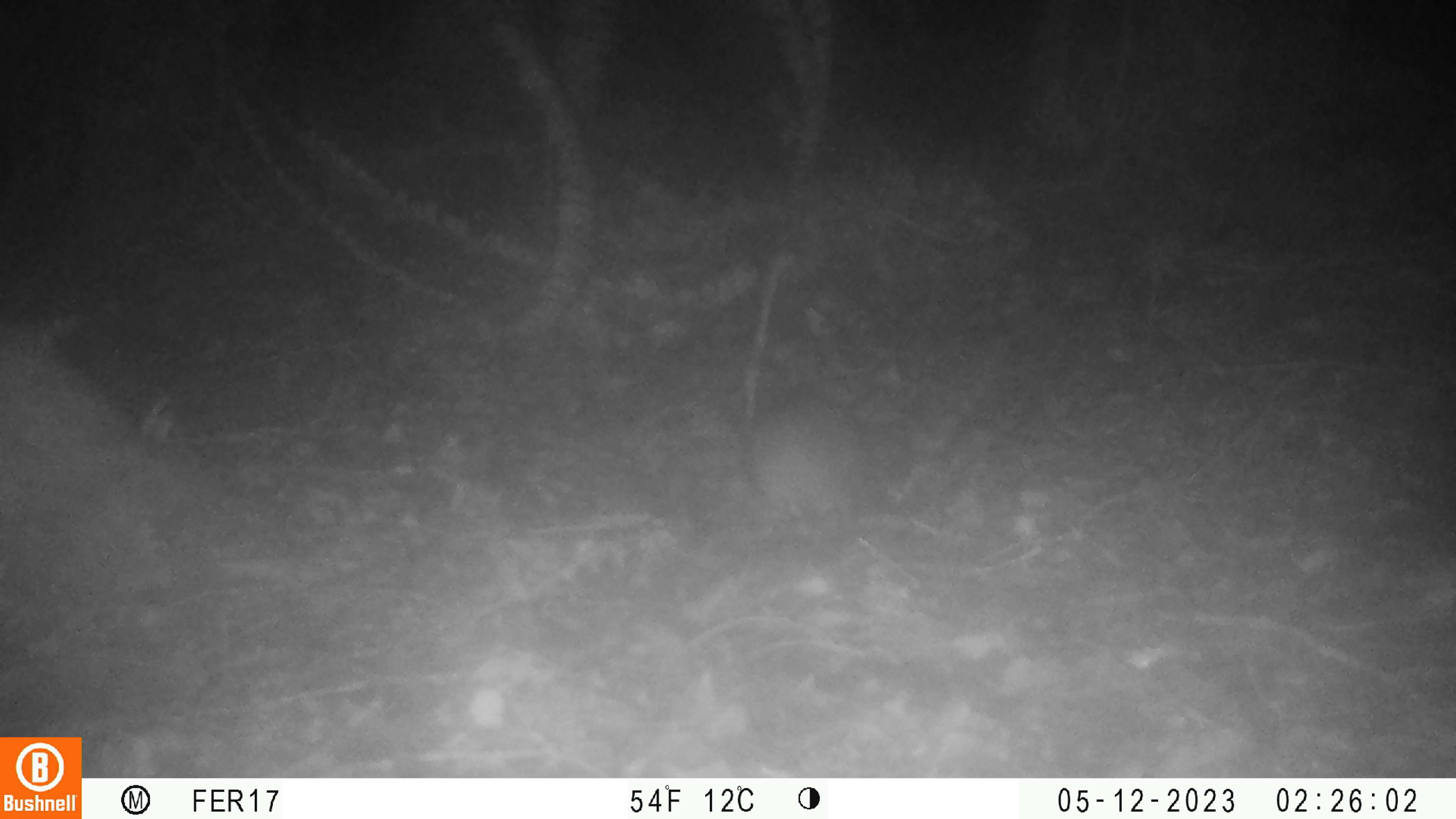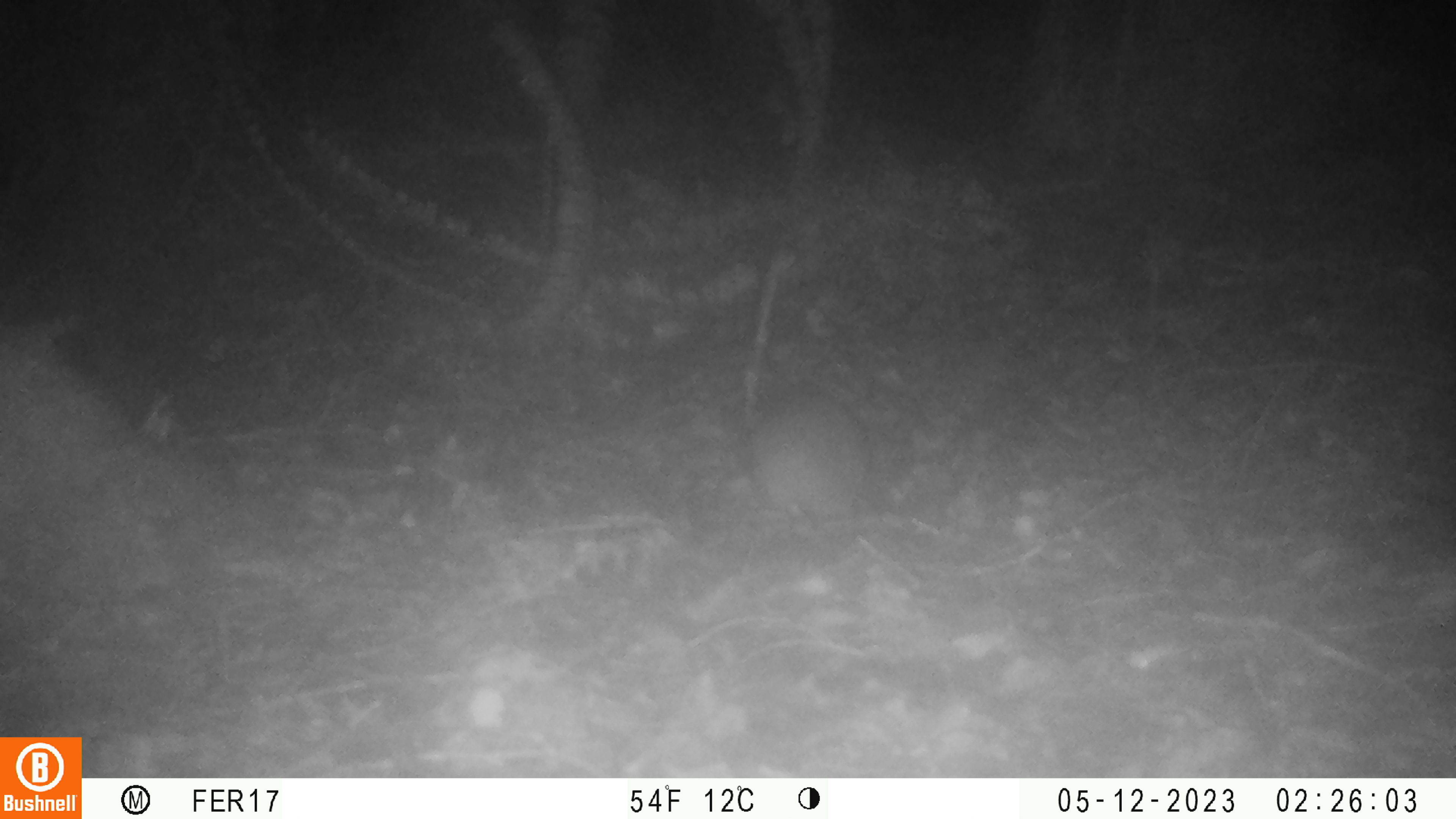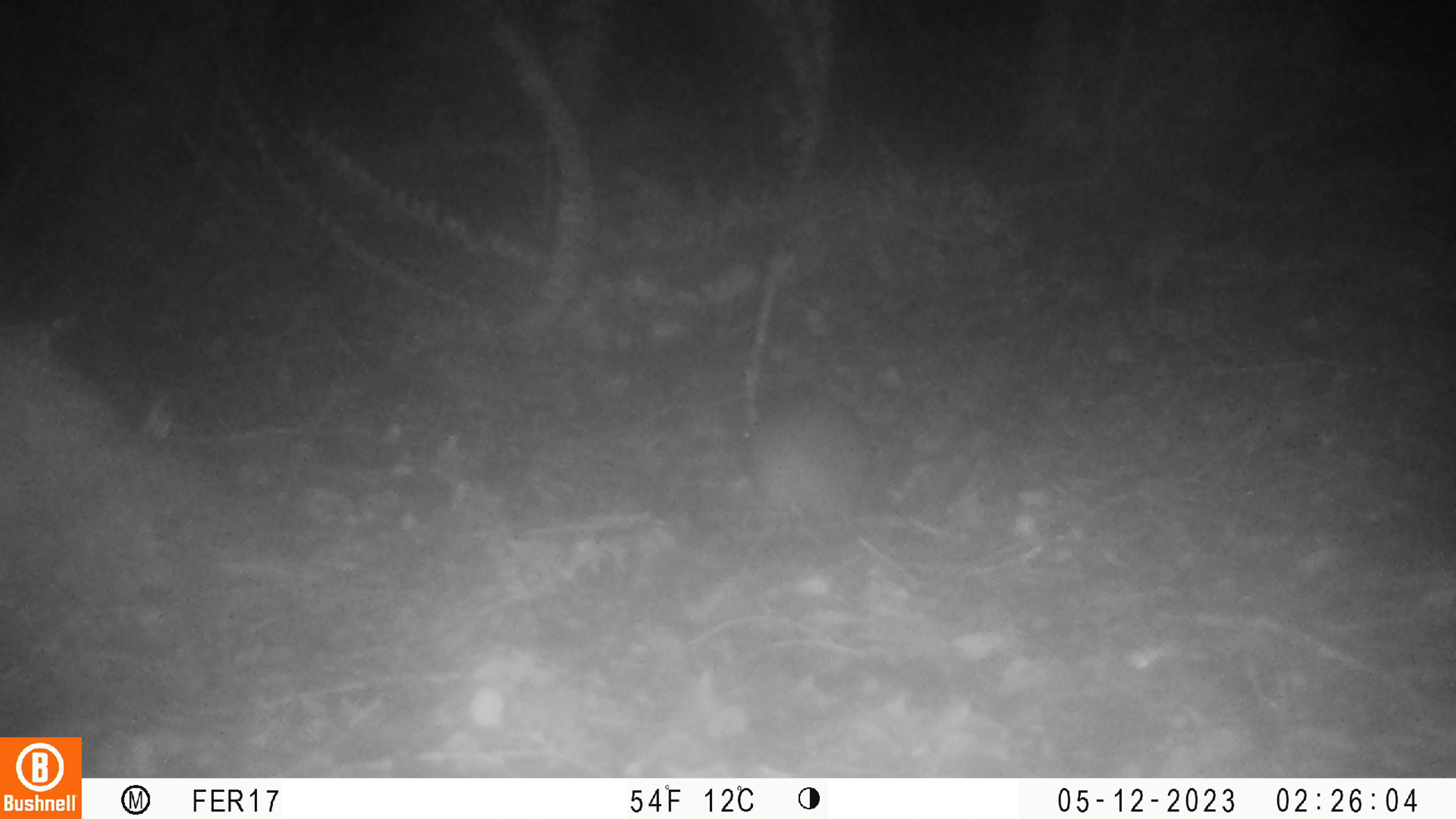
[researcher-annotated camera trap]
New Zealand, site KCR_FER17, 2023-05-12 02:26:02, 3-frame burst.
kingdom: Animalia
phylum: Chordata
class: Mammalia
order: Rodentia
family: Muridae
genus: Rattus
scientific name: Rattus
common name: rat